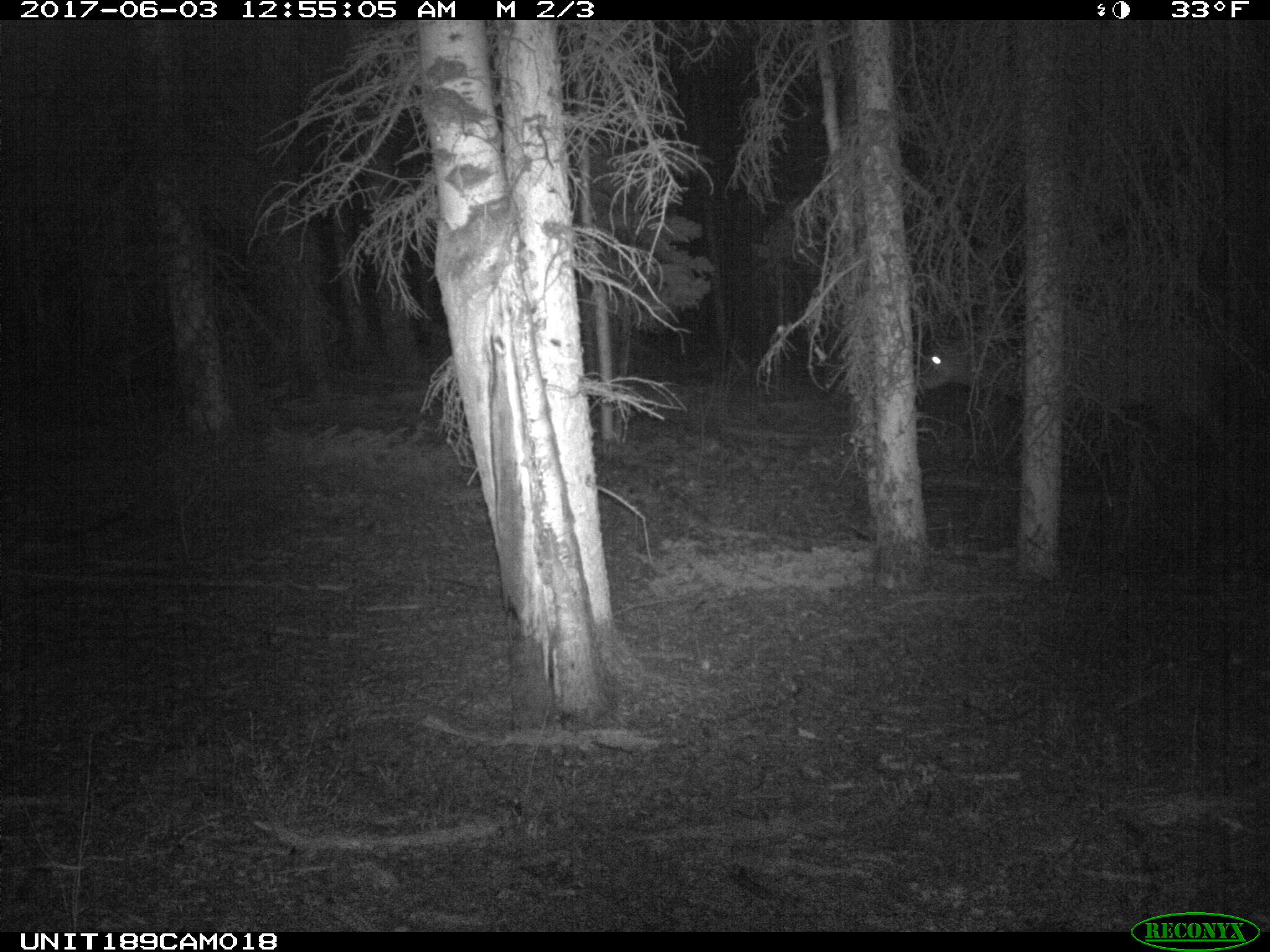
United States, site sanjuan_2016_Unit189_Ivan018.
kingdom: Animalia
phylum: Chordata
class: Mammalia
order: Artiodactyla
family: Cervidae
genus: Cervus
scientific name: Cervus elaphus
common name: red deer